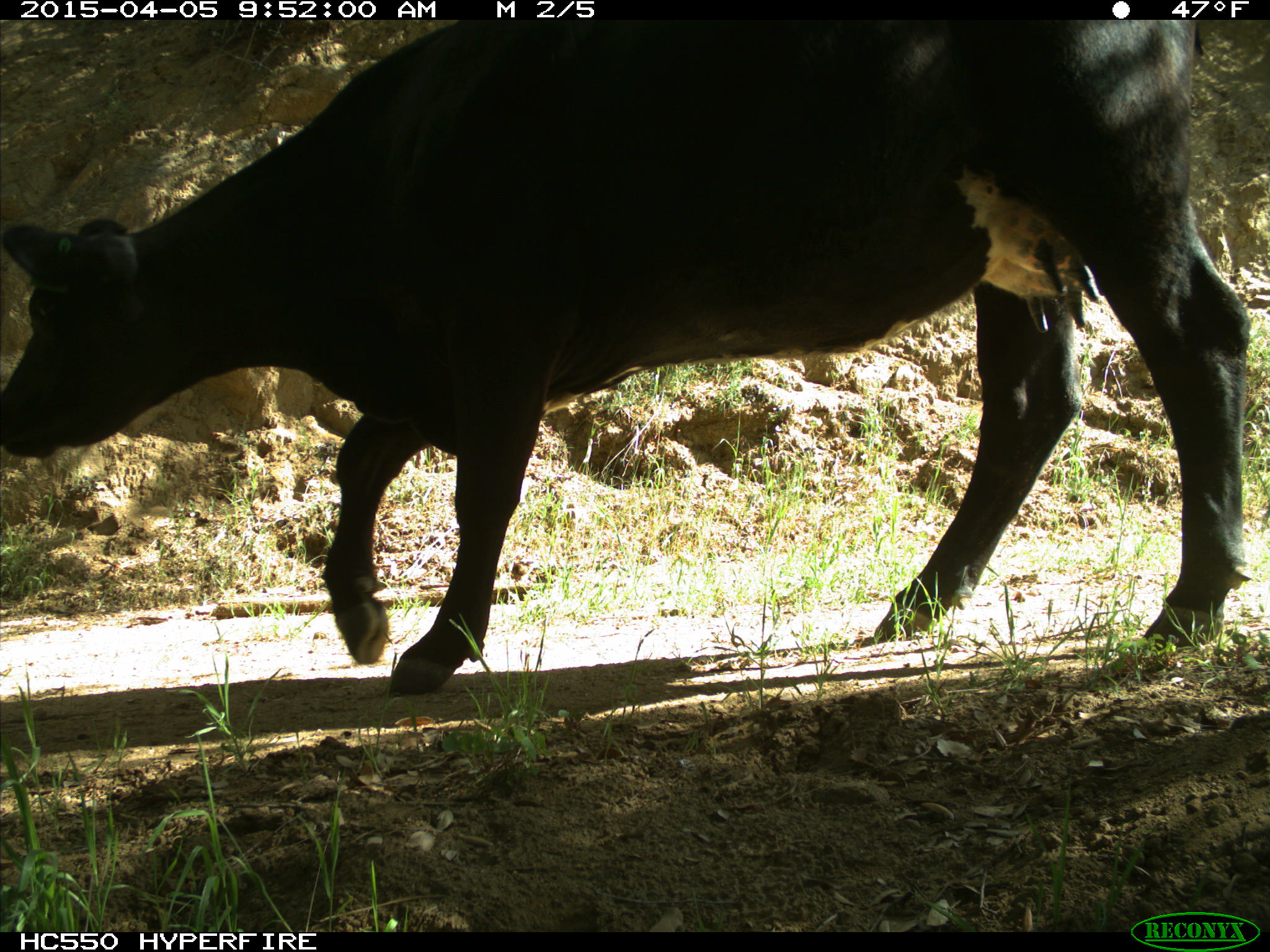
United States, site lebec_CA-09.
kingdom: Animalia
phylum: Chordata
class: Mammalia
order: Artiodactyla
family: Bovidae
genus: Bos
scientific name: Bos taurus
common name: domestic cow